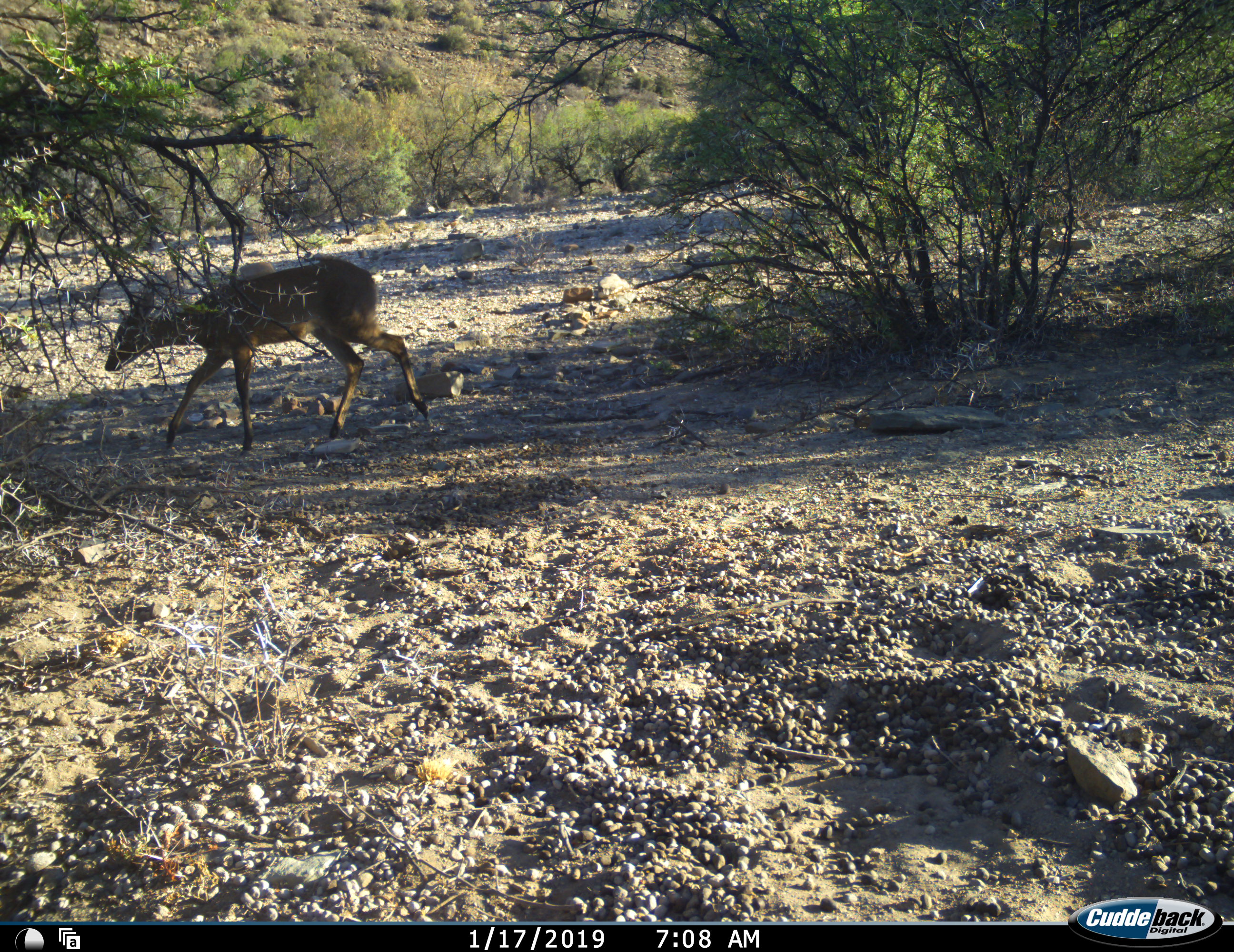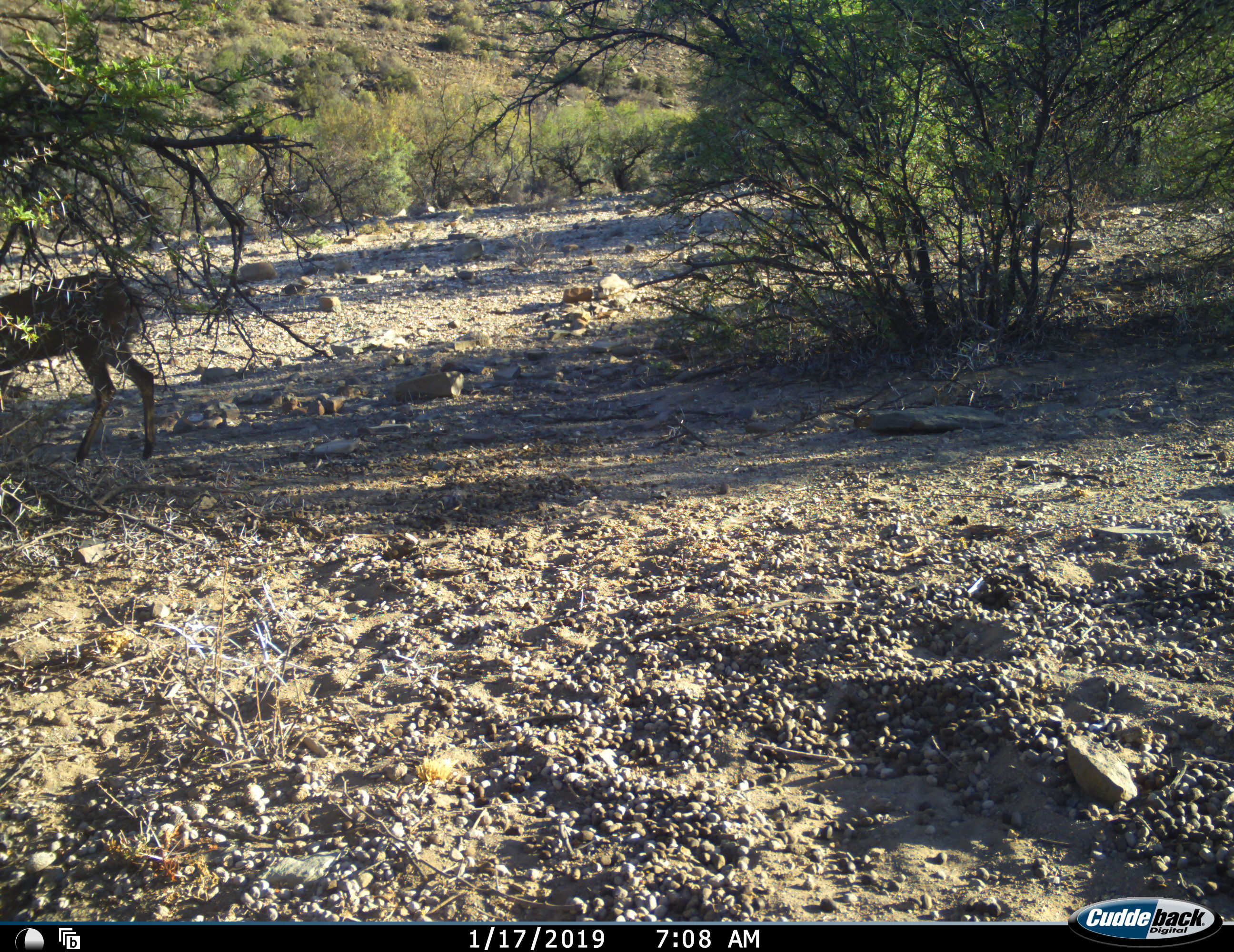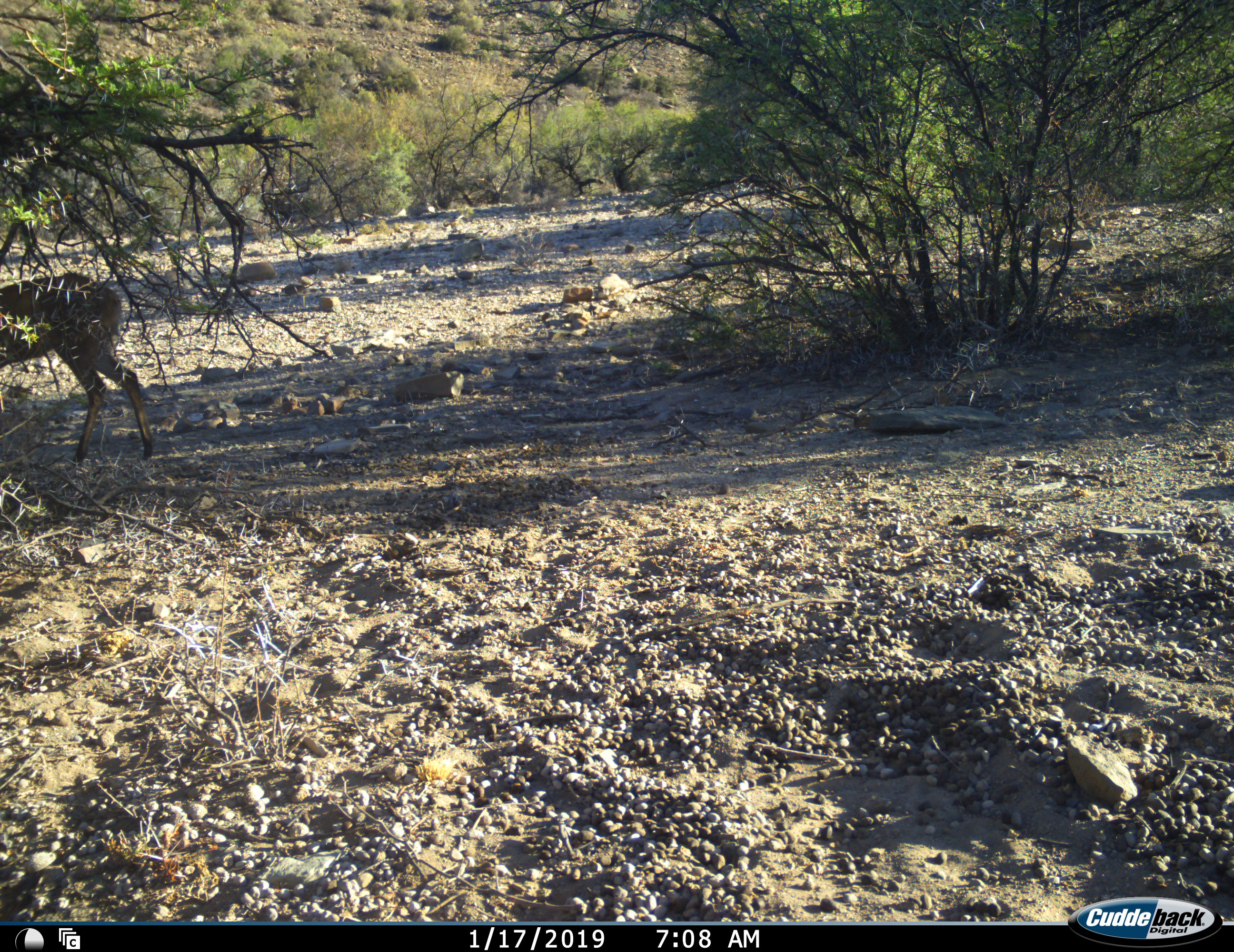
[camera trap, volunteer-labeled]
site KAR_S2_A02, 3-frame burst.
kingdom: Animalia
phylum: Chordata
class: Mammalia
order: Artiodactyla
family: Bovidae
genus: Sylvicapra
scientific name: Sylvicapra grimmia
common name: common duiker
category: duikercommongrey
Duikercommongrey (common duiker) (Sylvicapra grimmia), count 1. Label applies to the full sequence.